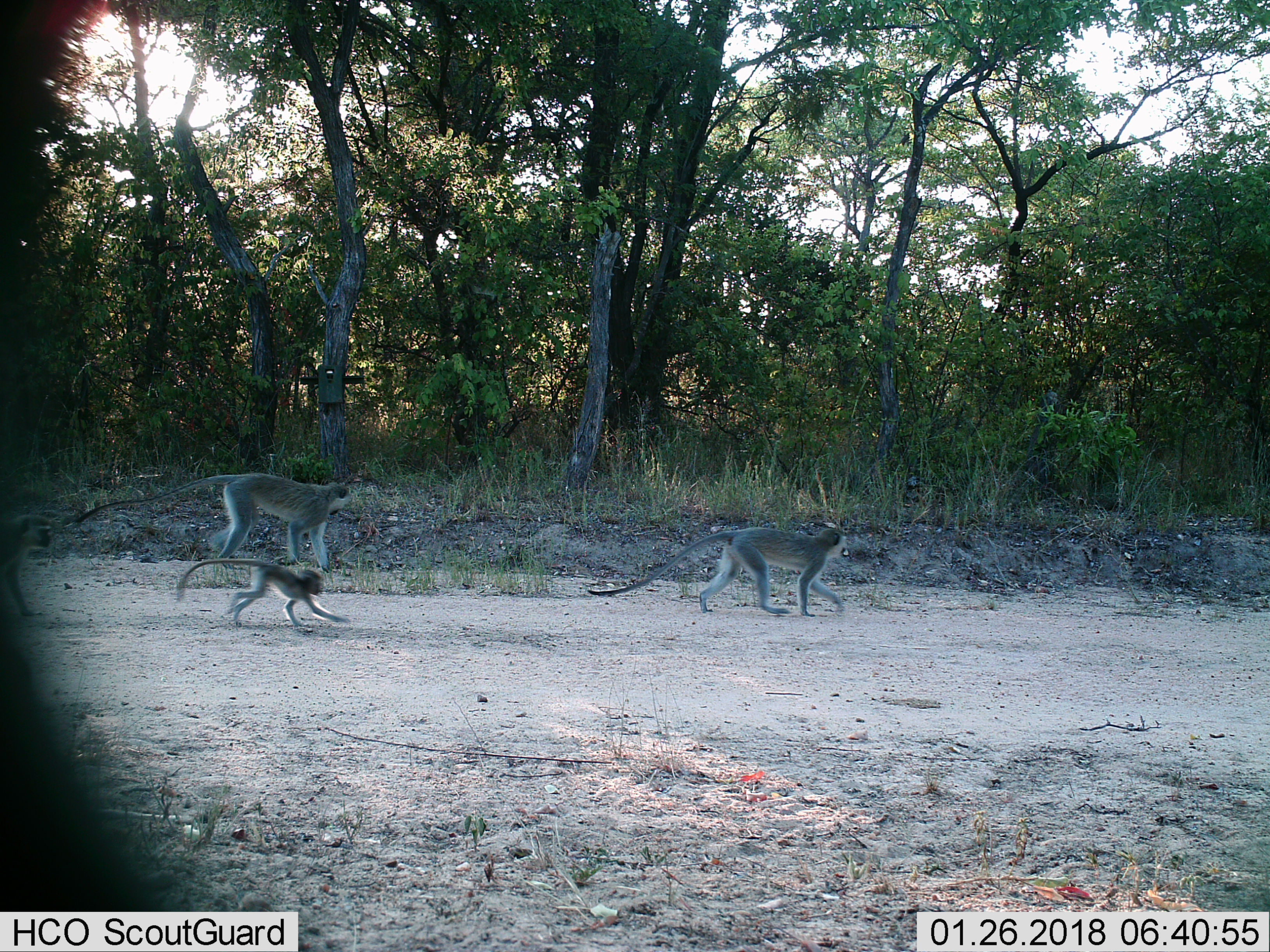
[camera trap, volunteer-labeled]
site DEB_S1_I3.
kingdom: Animalia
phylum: Chordata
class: Mammalia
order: Primates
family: Cercopithecidae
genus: Chlorocebus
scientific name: Chlorocebus pygerythrus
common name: vervet monkey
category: monkeyvervet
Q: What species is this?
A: Monkeyvervet (vervet monkey) (Chlorocebus pygerythrus).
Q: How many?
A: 3.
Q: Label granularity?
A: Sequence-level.